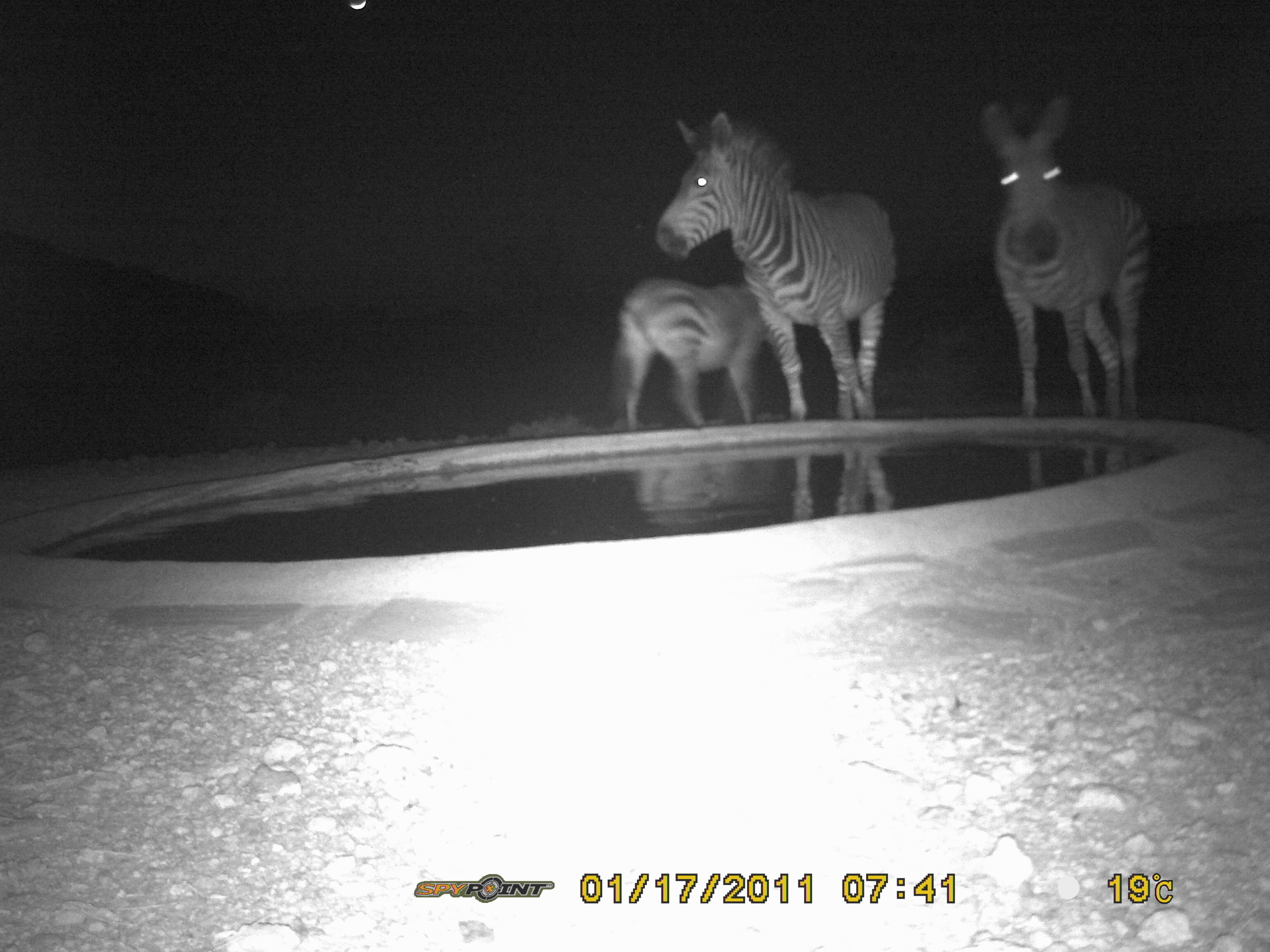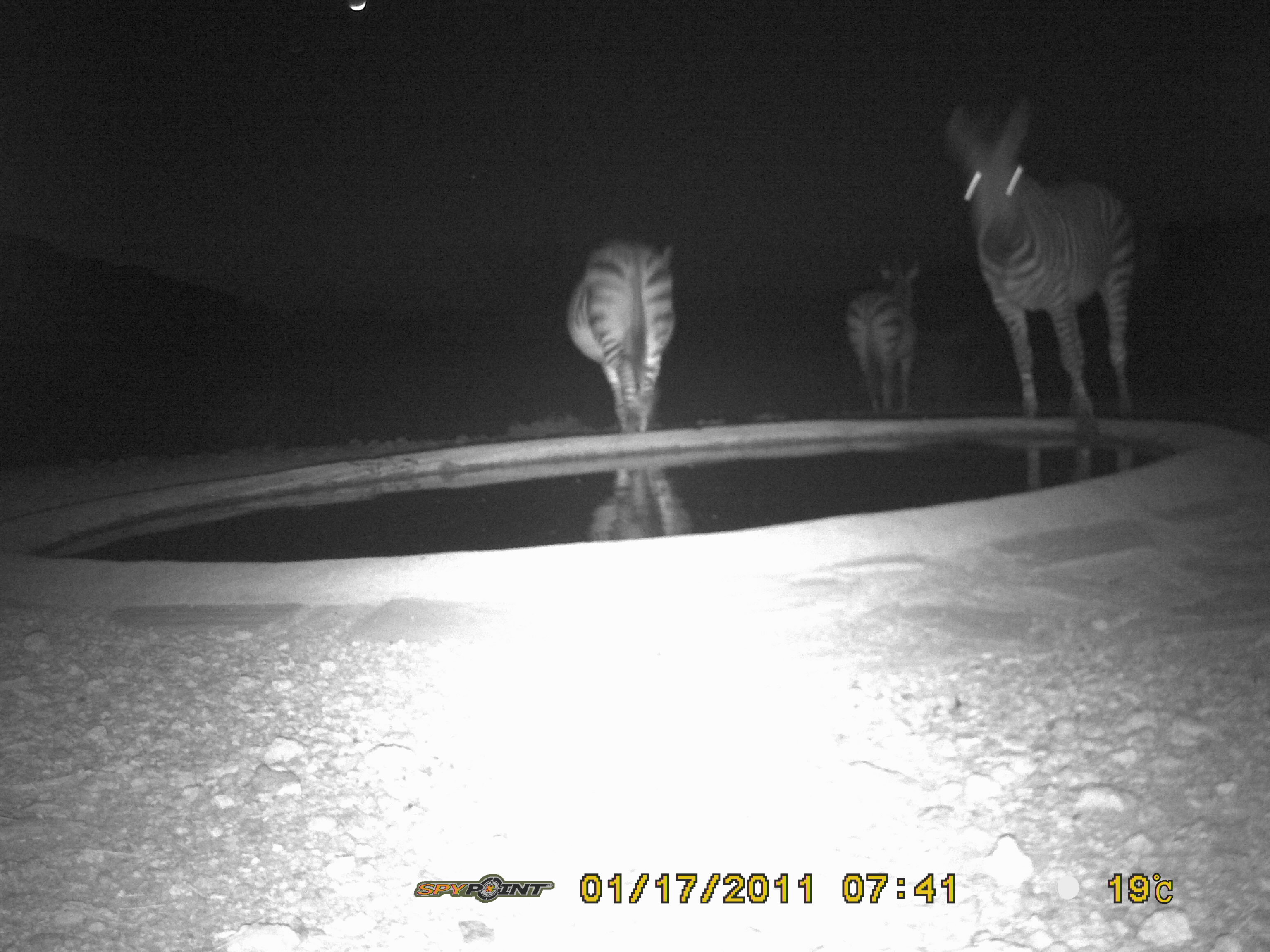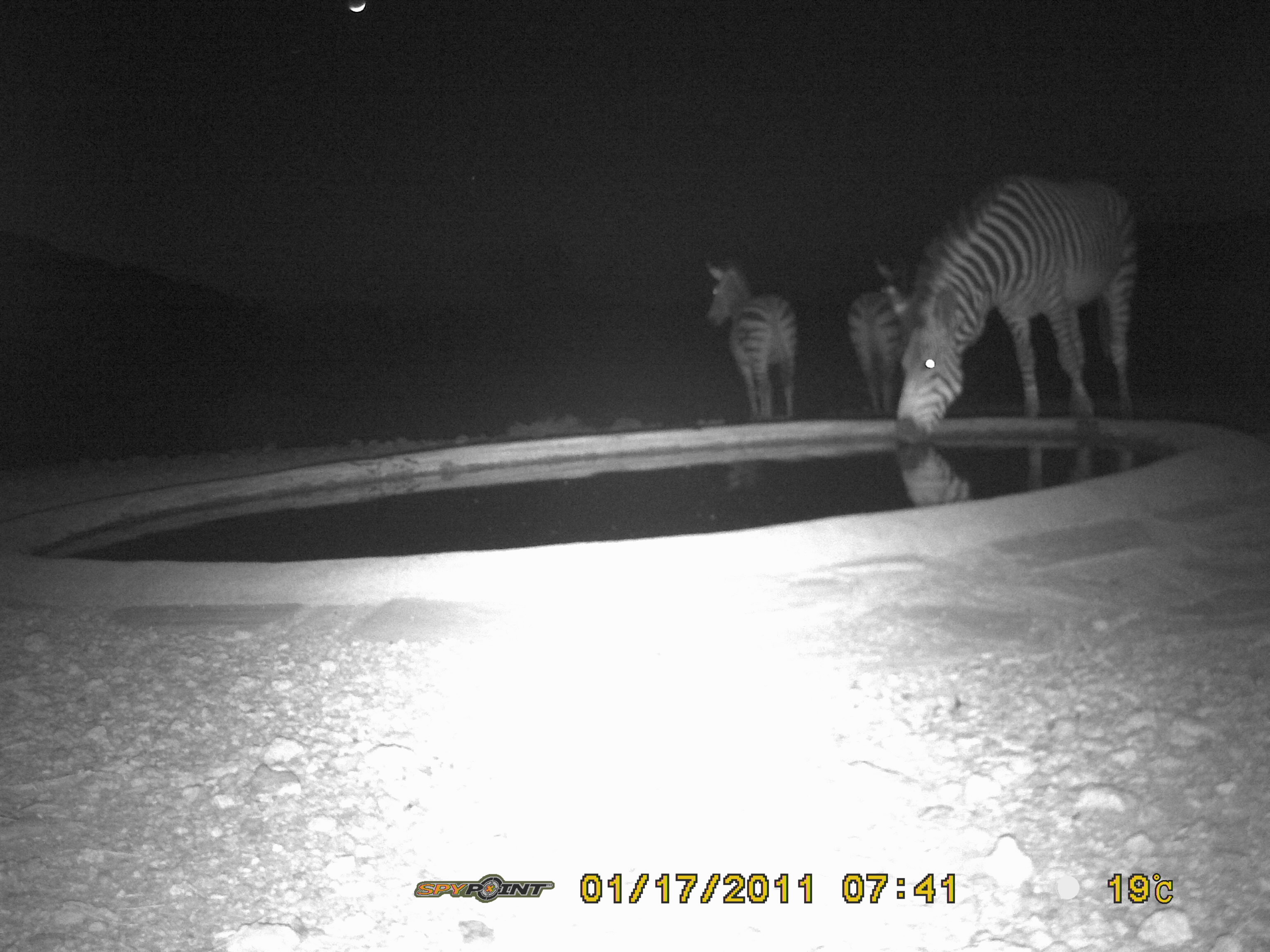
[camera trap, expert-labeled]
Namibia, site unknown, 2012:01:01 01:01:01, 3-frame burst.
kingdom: Animalia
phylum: Chordata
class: Mammalia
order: Perissodactyla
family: Equidae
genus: Equus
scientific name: Equus zebra hartmannae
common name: hartmann's mountain zebra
Equus zebra hartmannae (hartmann's mountain zebra).